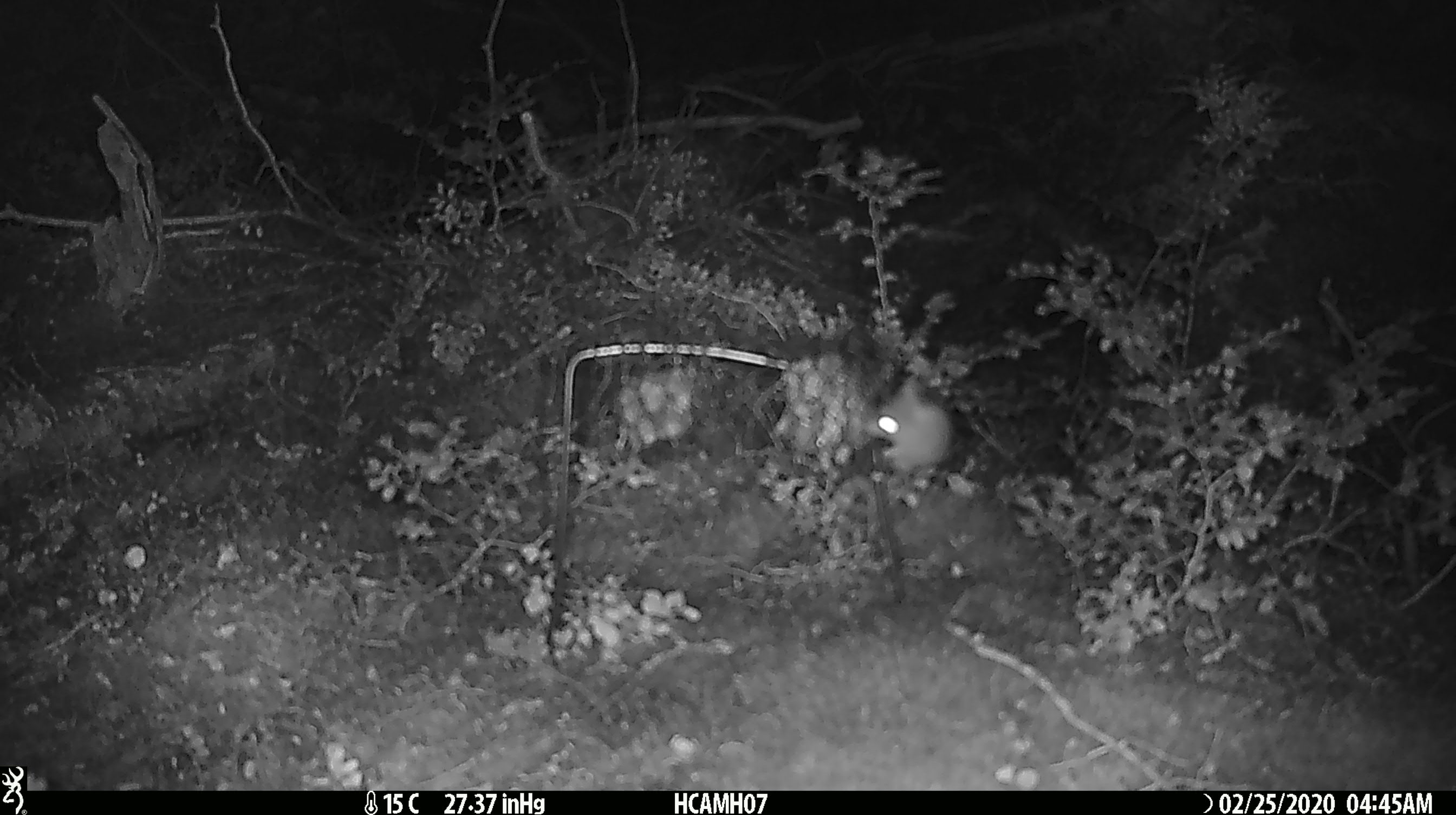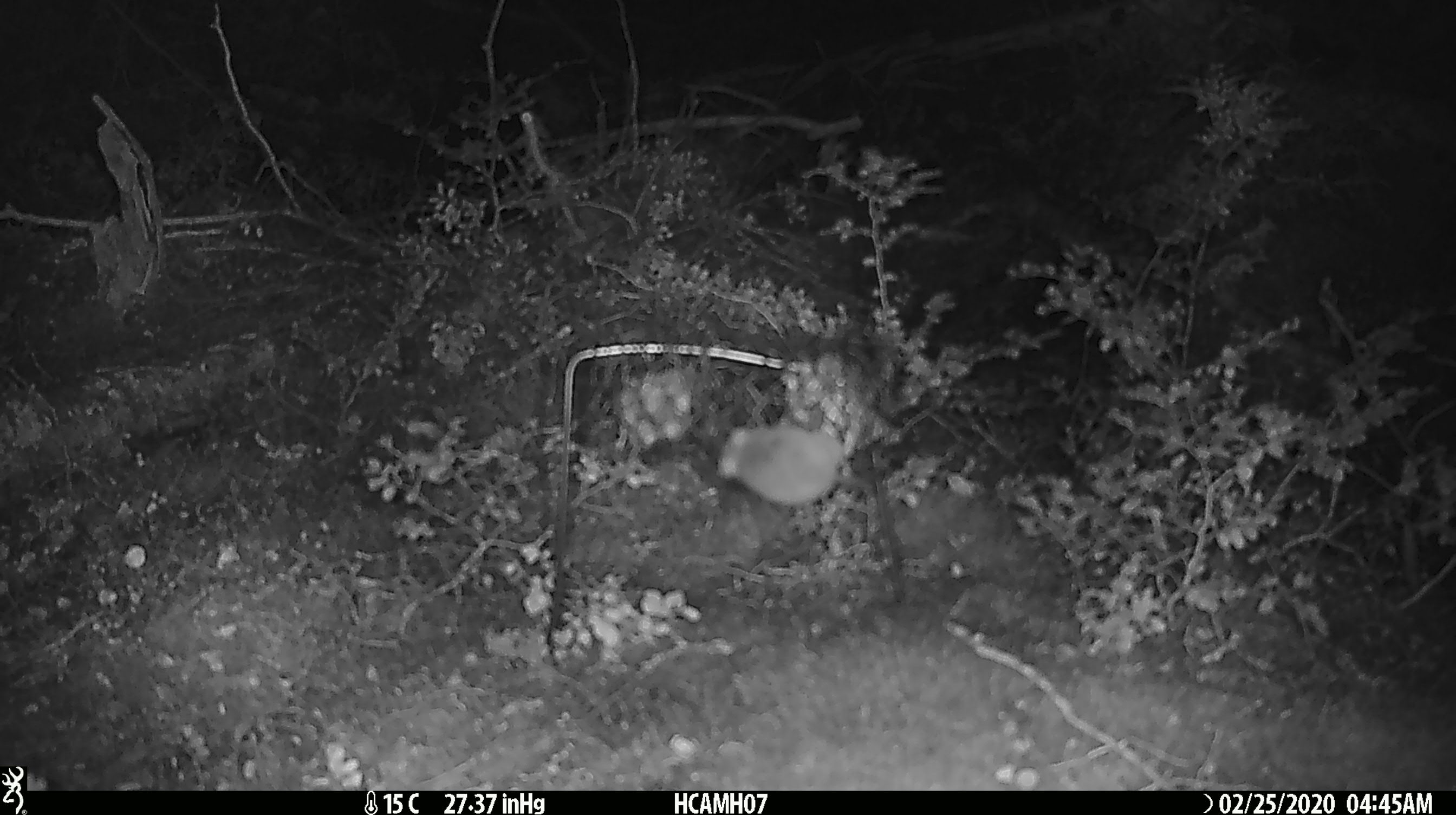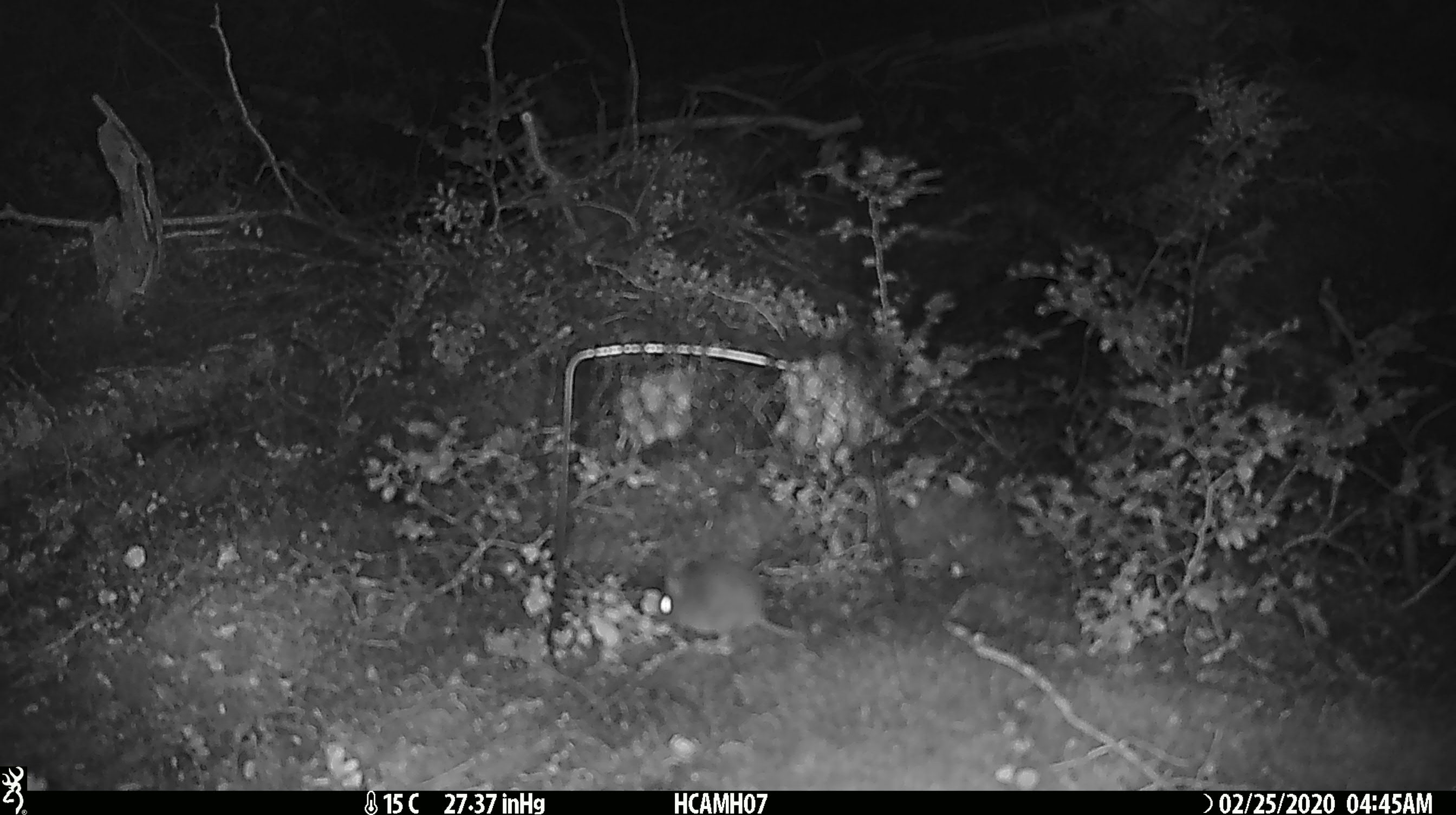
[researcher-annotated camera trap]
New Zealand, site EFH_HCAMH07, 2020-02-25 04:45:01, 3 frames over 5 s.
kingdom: Animalia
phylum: Chordata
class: Mammalia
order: Rodentia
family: Muridae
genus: Mus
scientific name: Mus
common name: mouse